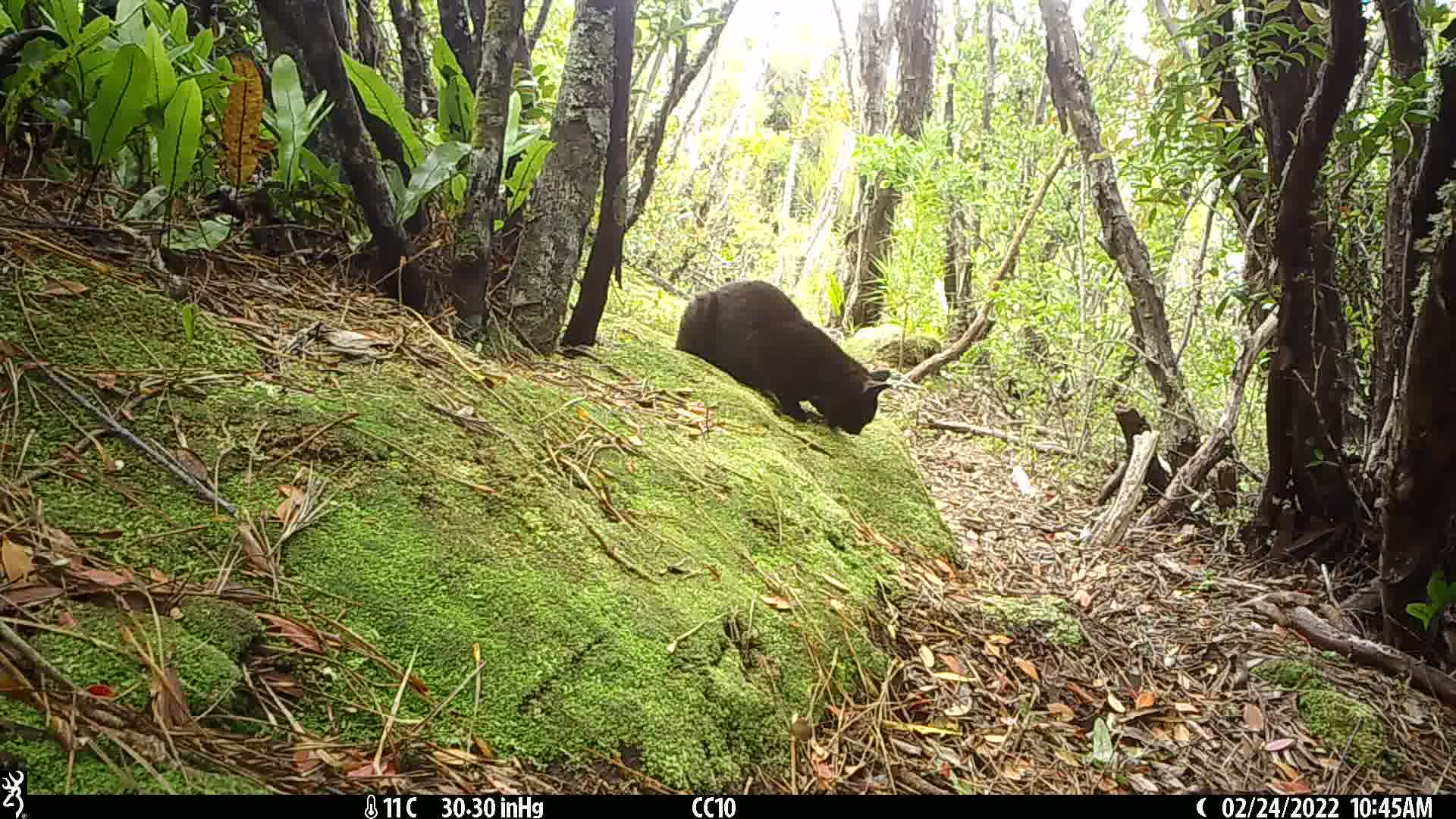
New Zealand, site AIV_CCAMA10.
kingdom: Animalia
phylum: Chordata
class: Mammalia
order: Carnivora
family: Felidae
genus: Felis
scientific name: Felis catus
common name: domestic cat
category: cat